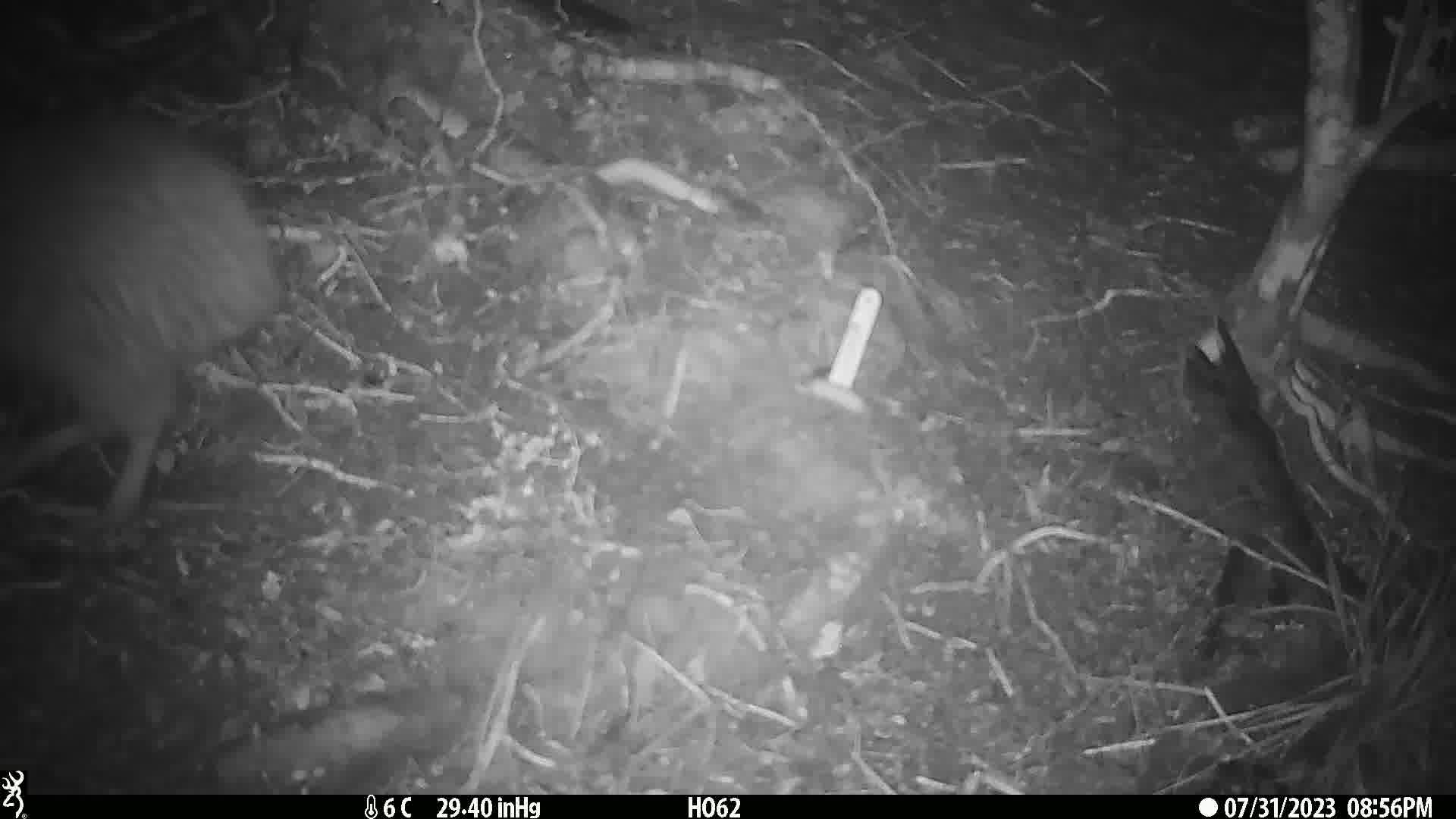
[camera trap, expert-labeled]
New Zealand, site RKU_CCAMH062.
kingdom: Animalia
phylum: Chordata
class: Aves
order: Apterygiformes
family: Apterygidae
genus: Apteryx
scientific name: Apteryx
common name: kiwi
Kiwi (Apteryx).